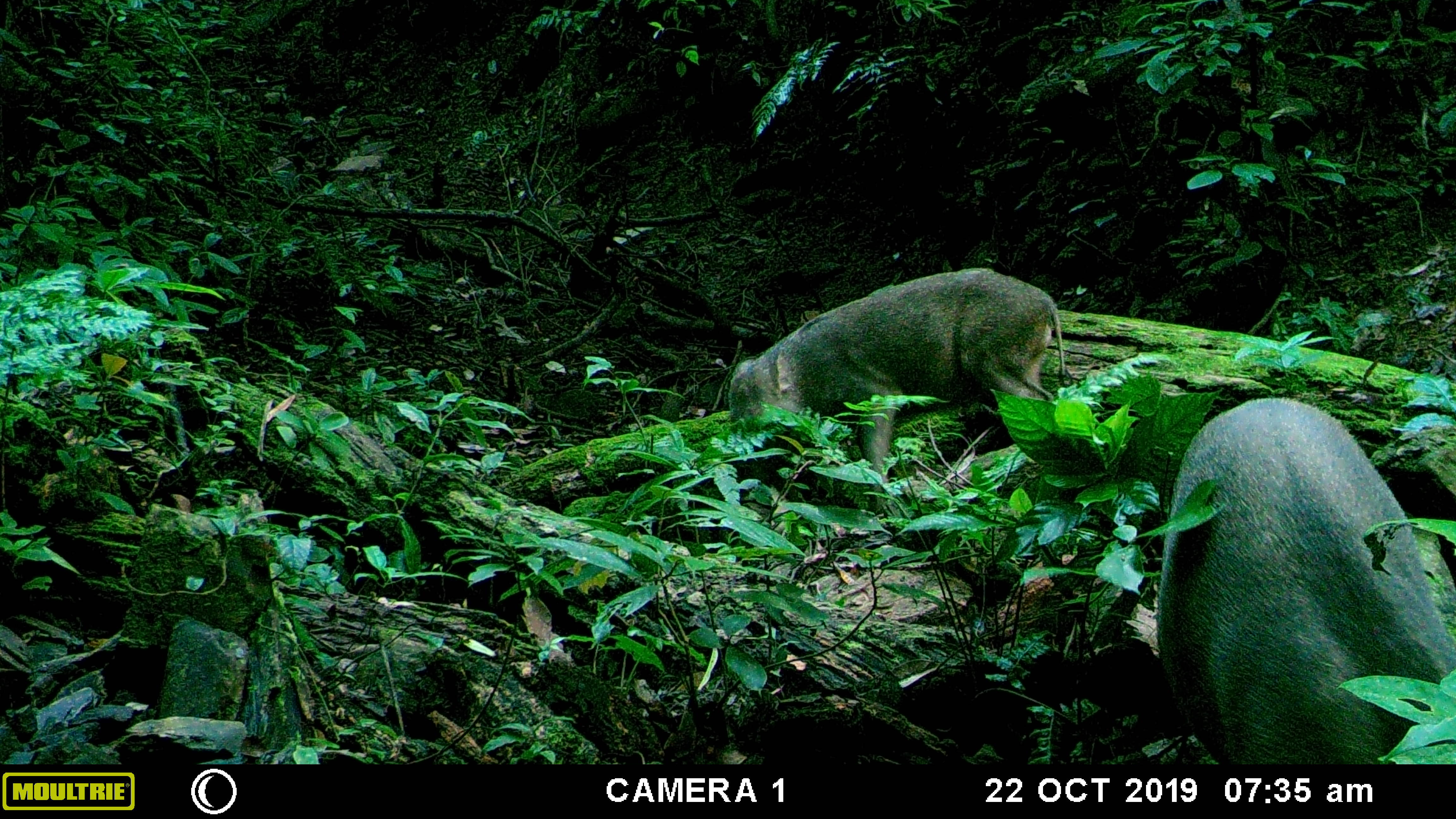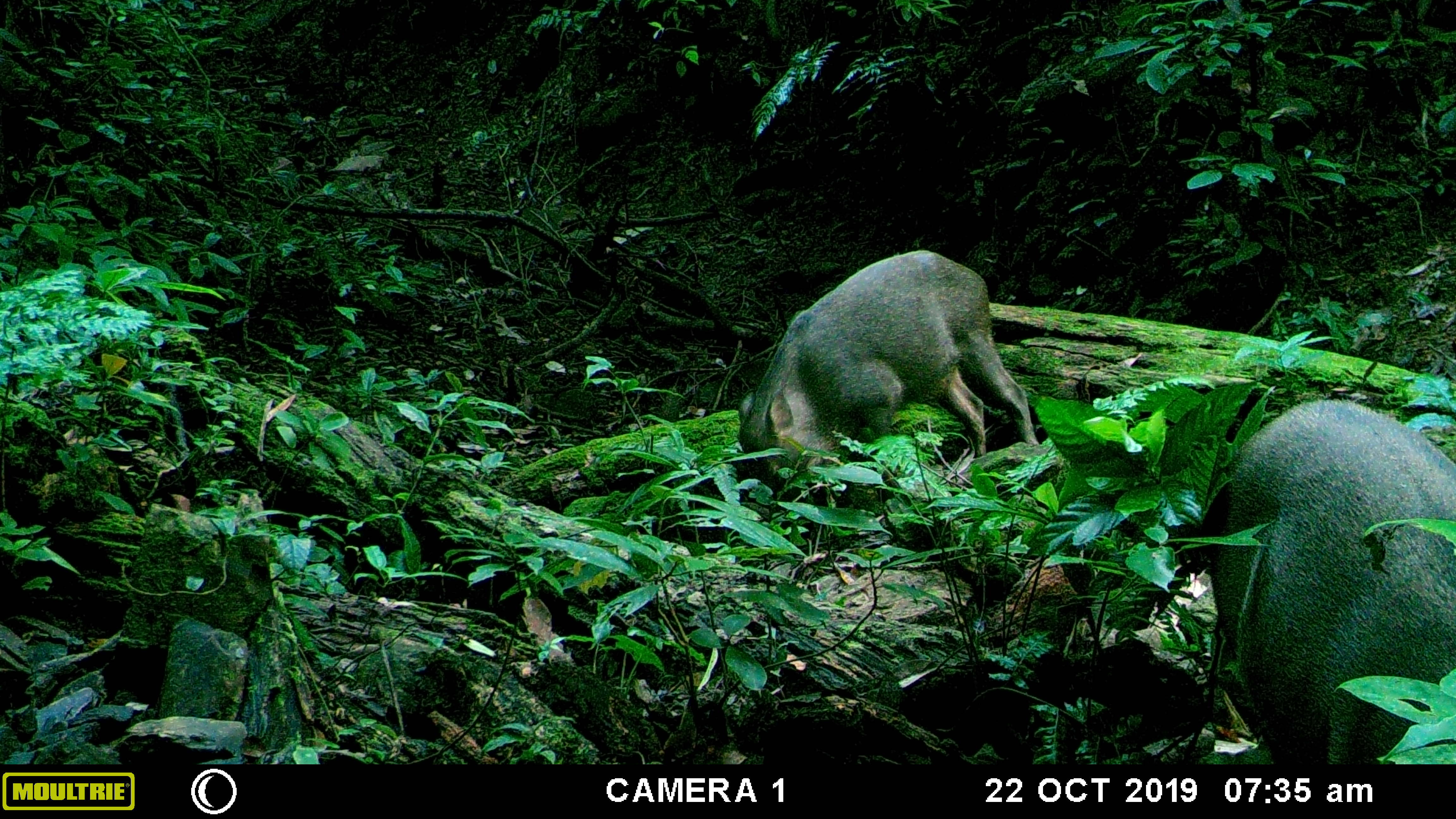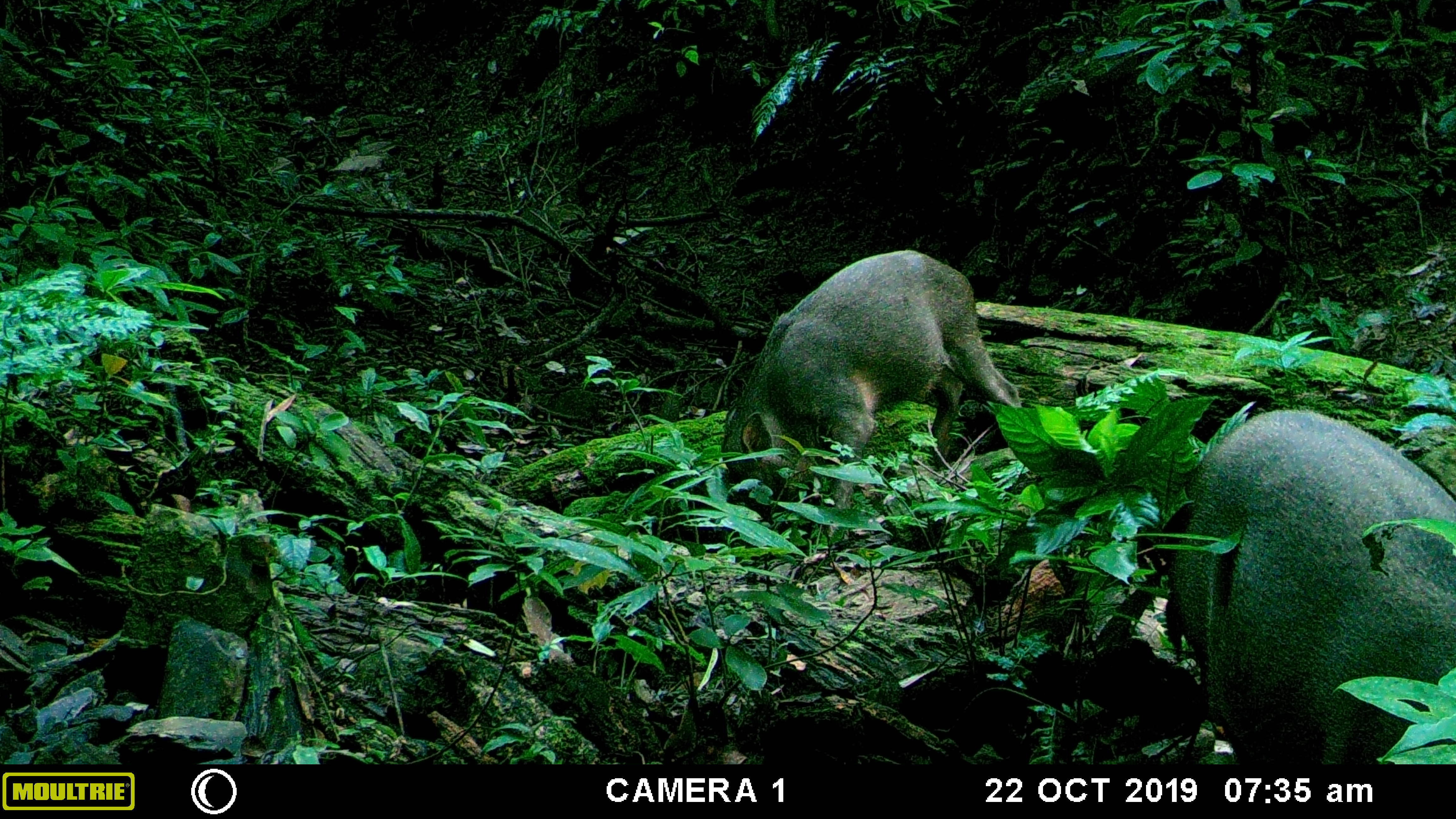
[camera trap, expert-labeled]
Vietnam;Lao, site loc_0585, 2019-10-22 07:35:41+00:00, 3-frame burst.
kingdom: Animalia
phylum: Chordata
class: Mammalia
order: Artiodactyla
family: Suidae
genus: Sus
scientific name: Sus scrofa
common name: eurasian wild pig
Eurasian wild pig (Sus scrofa). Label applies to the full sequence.